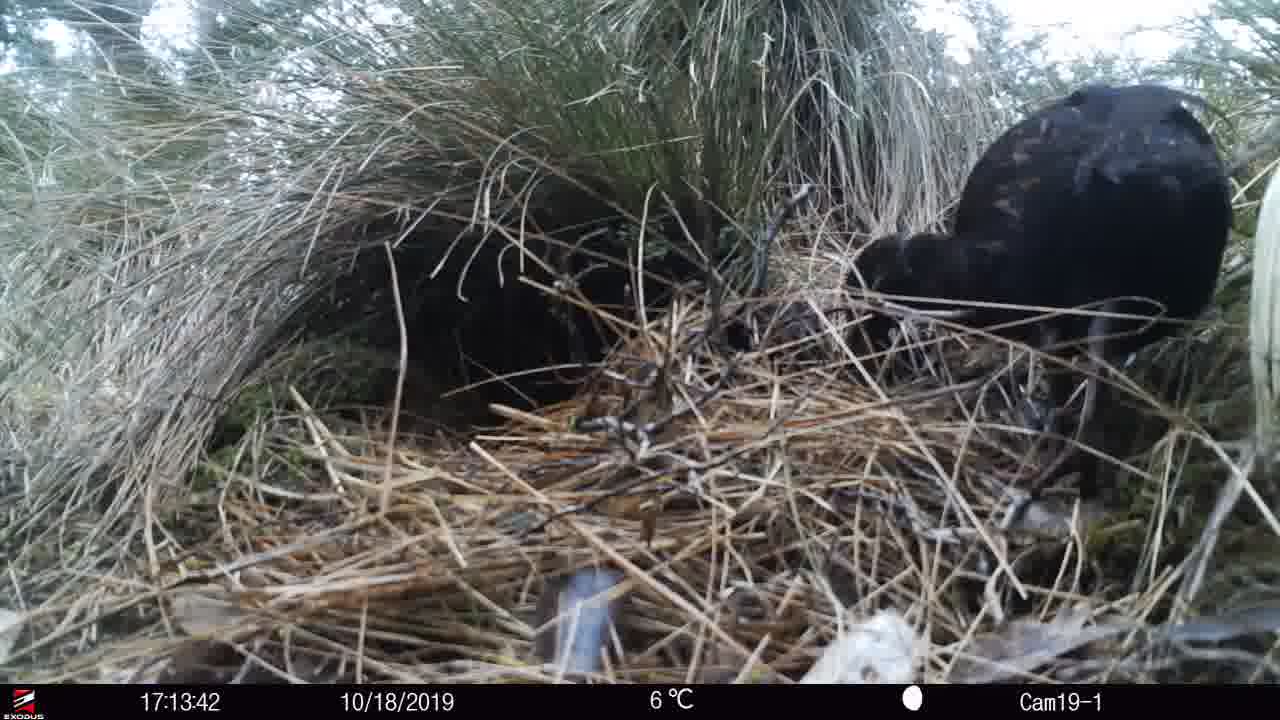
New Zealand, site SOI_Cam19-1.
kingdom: Animalia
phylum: Chordata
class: Aves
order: Gruiformes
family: Rallidae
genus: Gallirallus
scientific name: Gallirallus australis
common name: weka